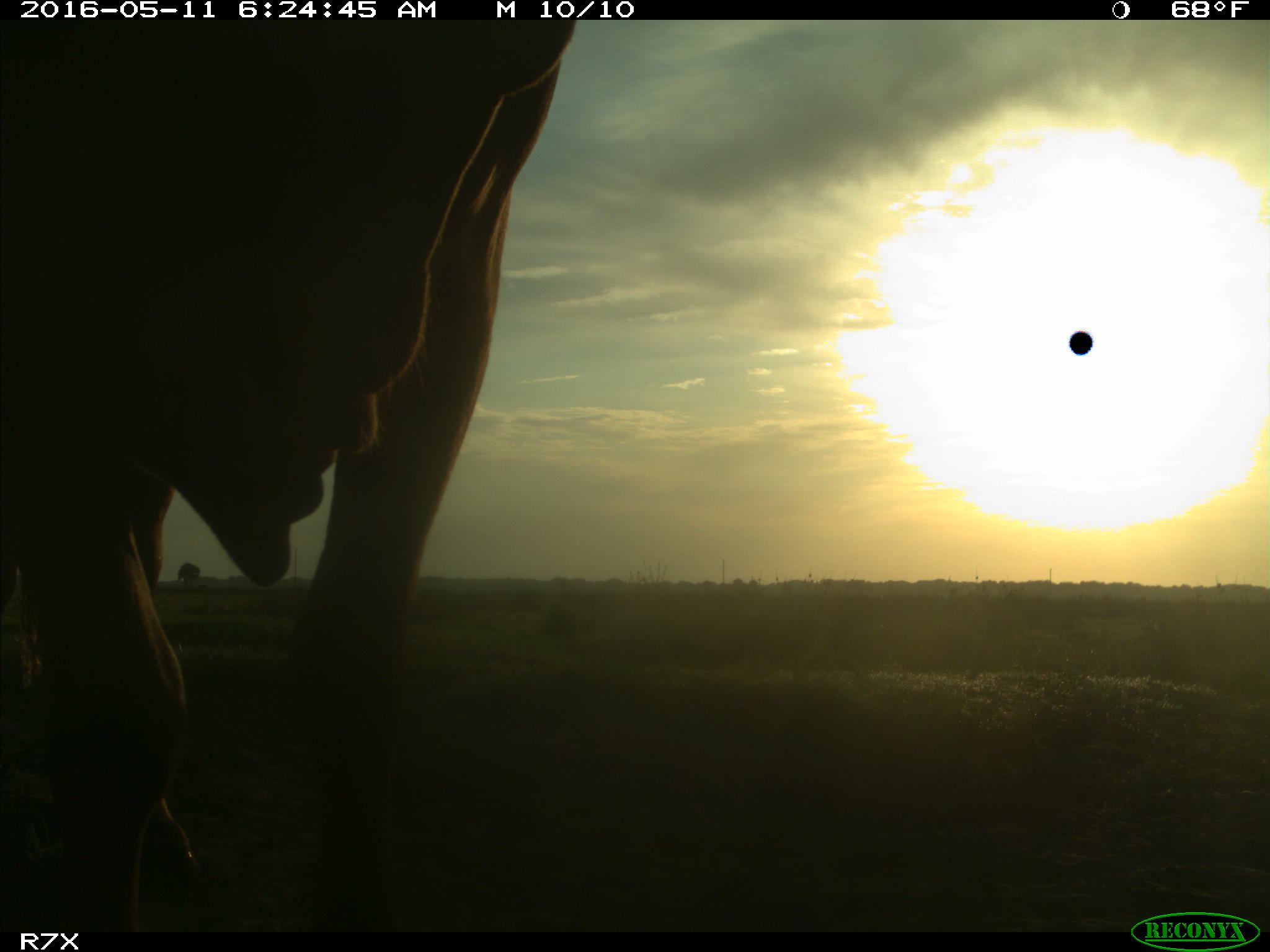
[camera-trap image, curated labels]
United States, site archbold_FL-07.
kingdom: Animalia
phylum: Chordata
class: Mammalia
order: Artiodactyla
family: Bovidae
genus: Bos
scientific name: Bos taurus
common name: domestic cow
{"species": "Bos taurus (domestic cow)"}